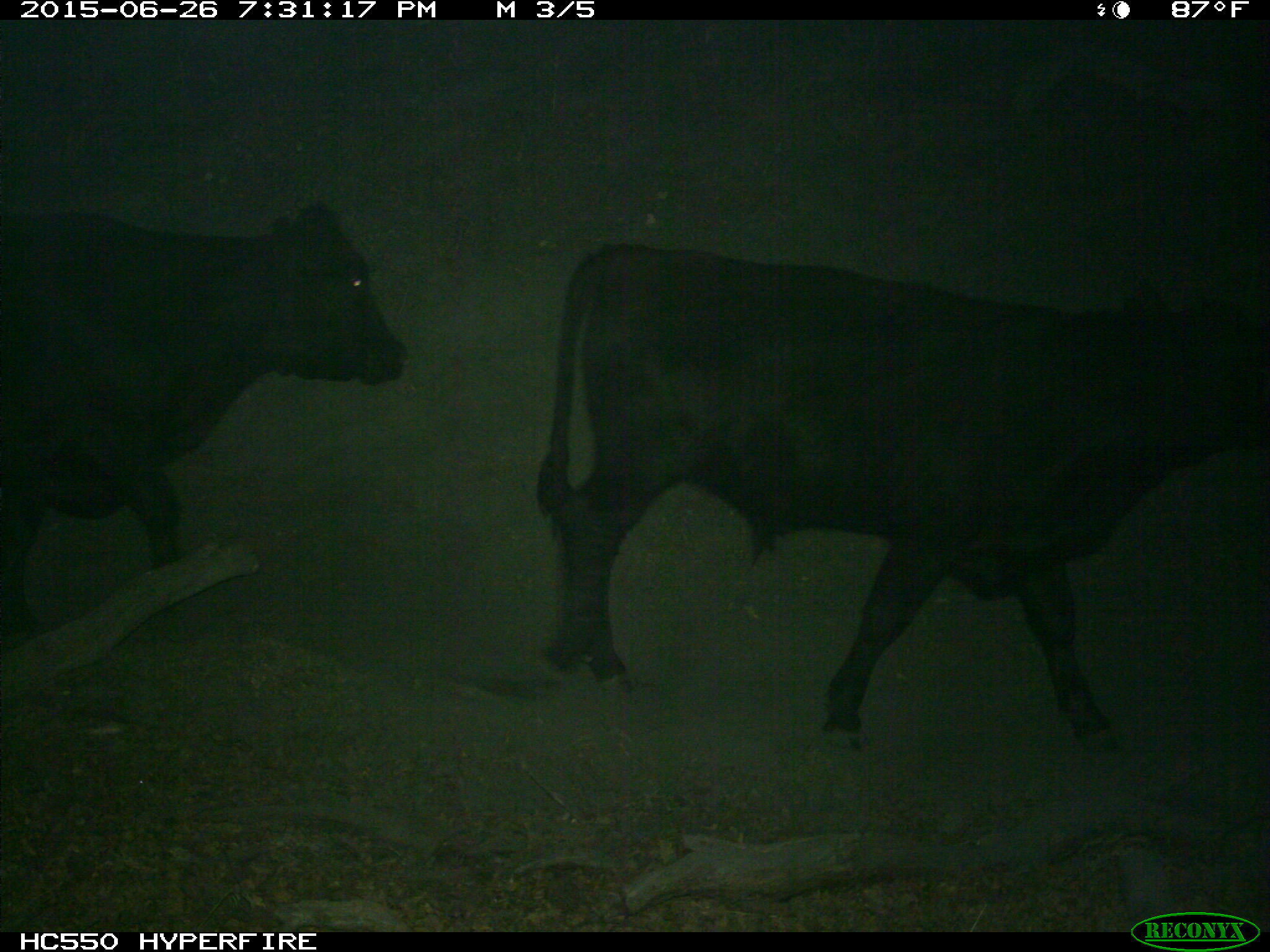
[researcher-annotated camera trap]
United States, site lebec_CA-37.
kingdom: Animalia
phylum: Chordata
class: Mammalia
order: Artiodactyla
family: Bovidae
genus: Bos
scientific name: Bos taurus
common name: domestic cow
Bos taurus (domestic cow).